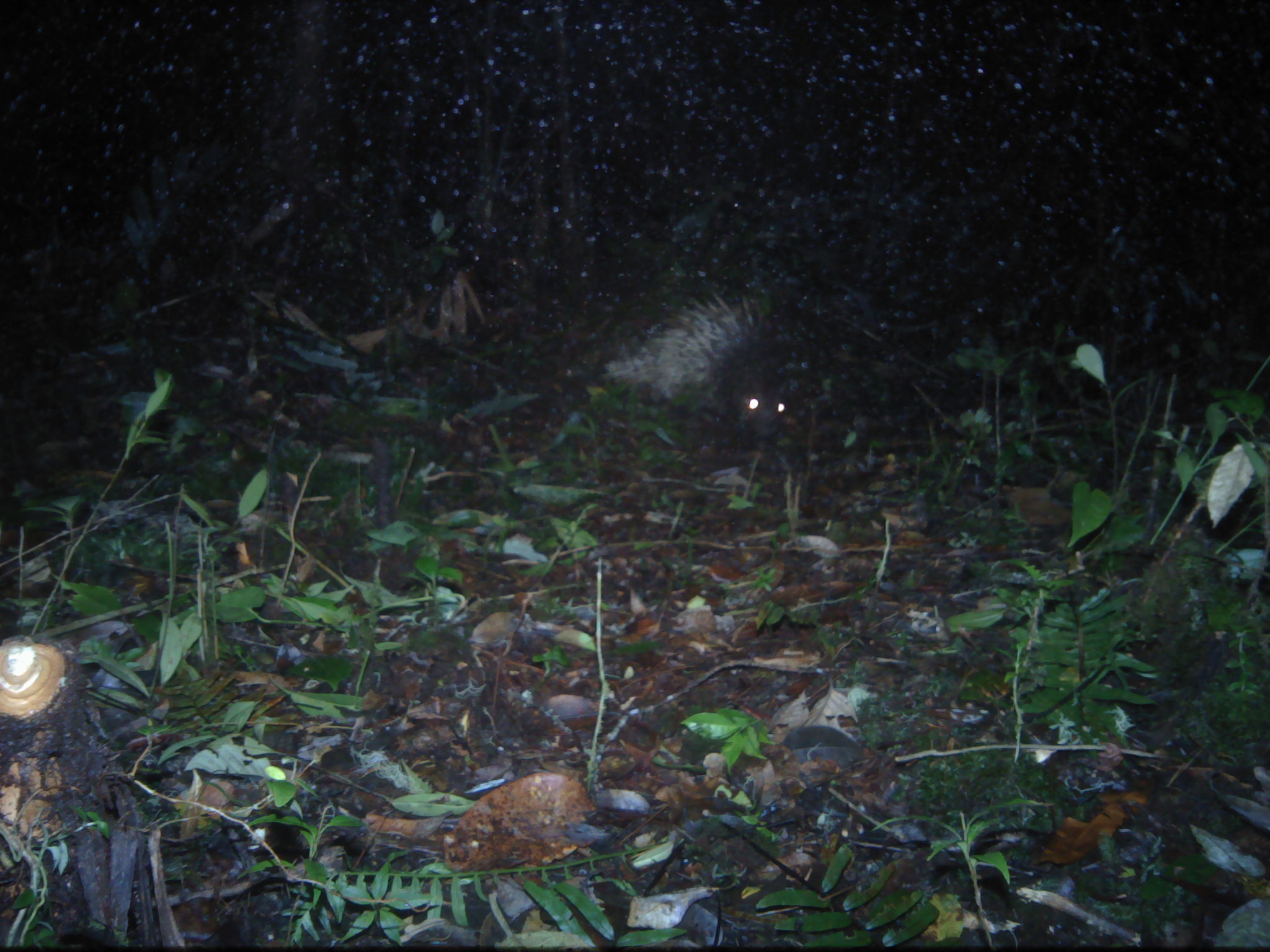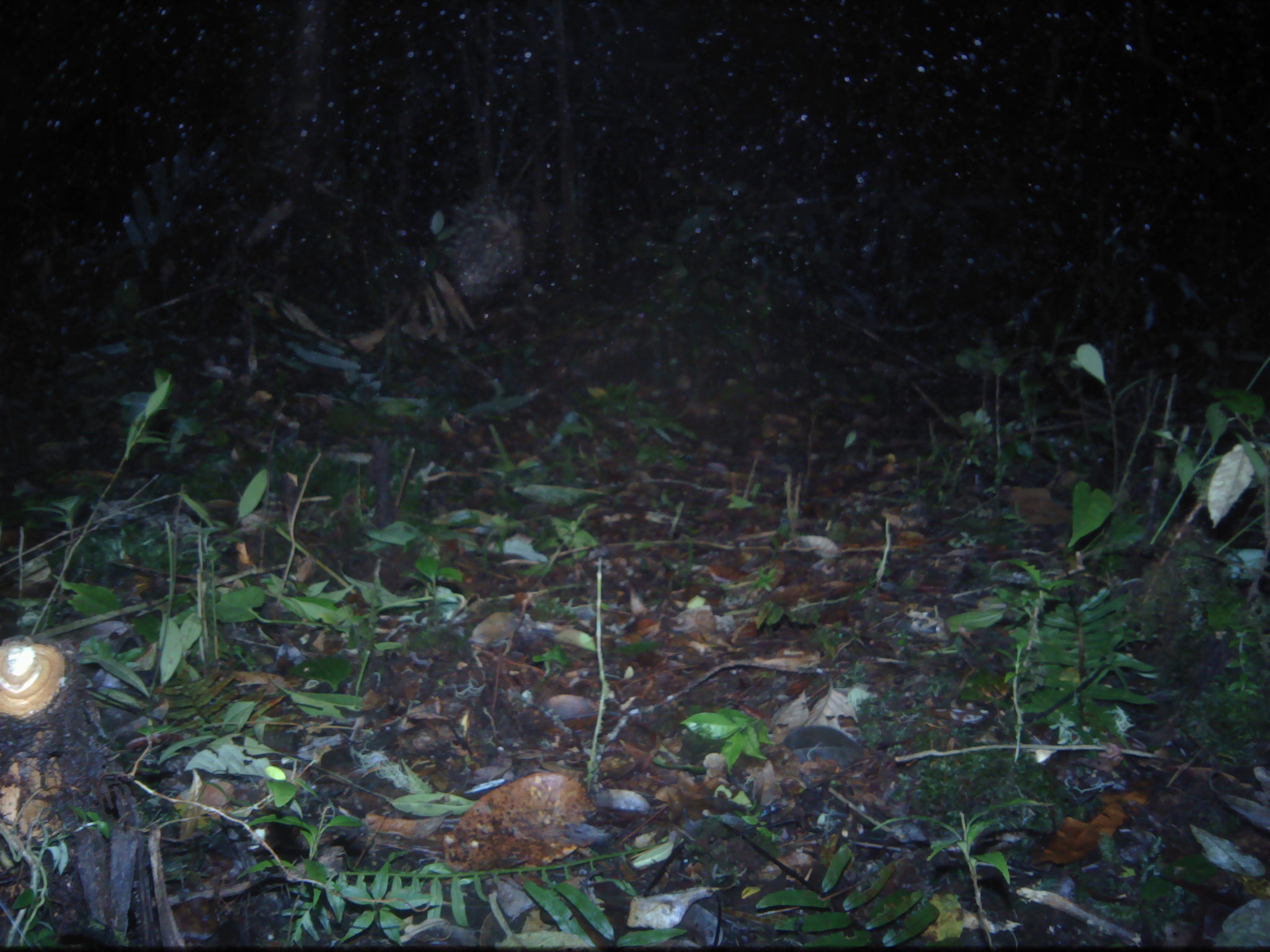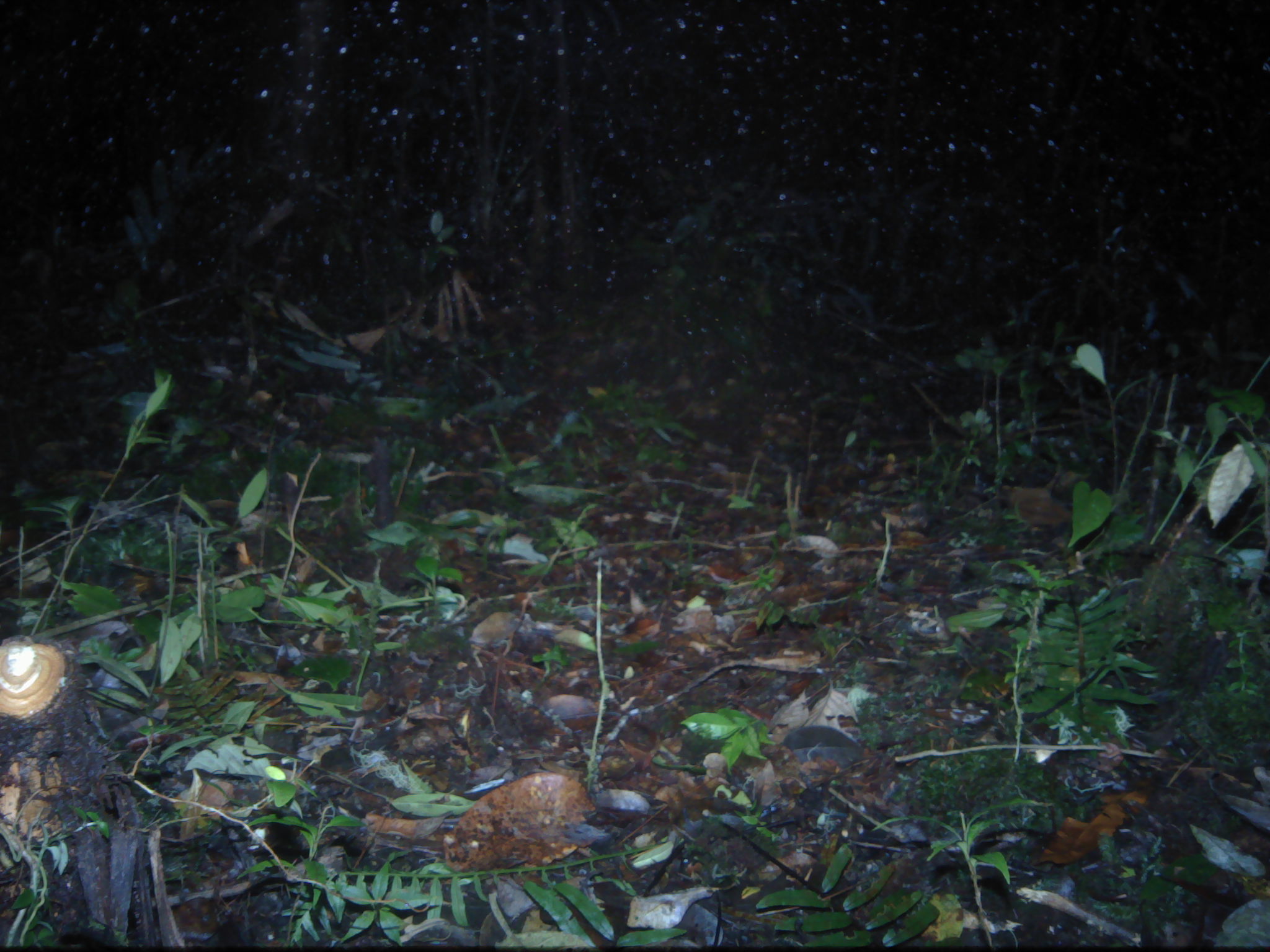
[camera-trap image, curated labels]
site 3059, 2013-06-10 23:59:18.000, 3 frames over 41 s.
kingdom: Animalia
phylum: Chordata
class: Mammalia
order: Rodentia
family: Hystricidae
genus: Hystrix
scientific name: Hystrix brachyura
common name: east asian porcupine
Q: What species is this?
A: Hystrix brachyura (east asian porcupine).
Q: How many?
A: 1.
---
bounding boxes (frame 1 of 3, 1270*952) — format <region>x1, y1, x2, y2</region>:
hystrix brachyura: <region>604, 296, 797, 442</region>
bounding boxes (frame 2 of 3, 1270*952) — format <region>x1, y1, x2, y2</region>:
hystrix brachyura: <region>441, 190, 531, 308</region>